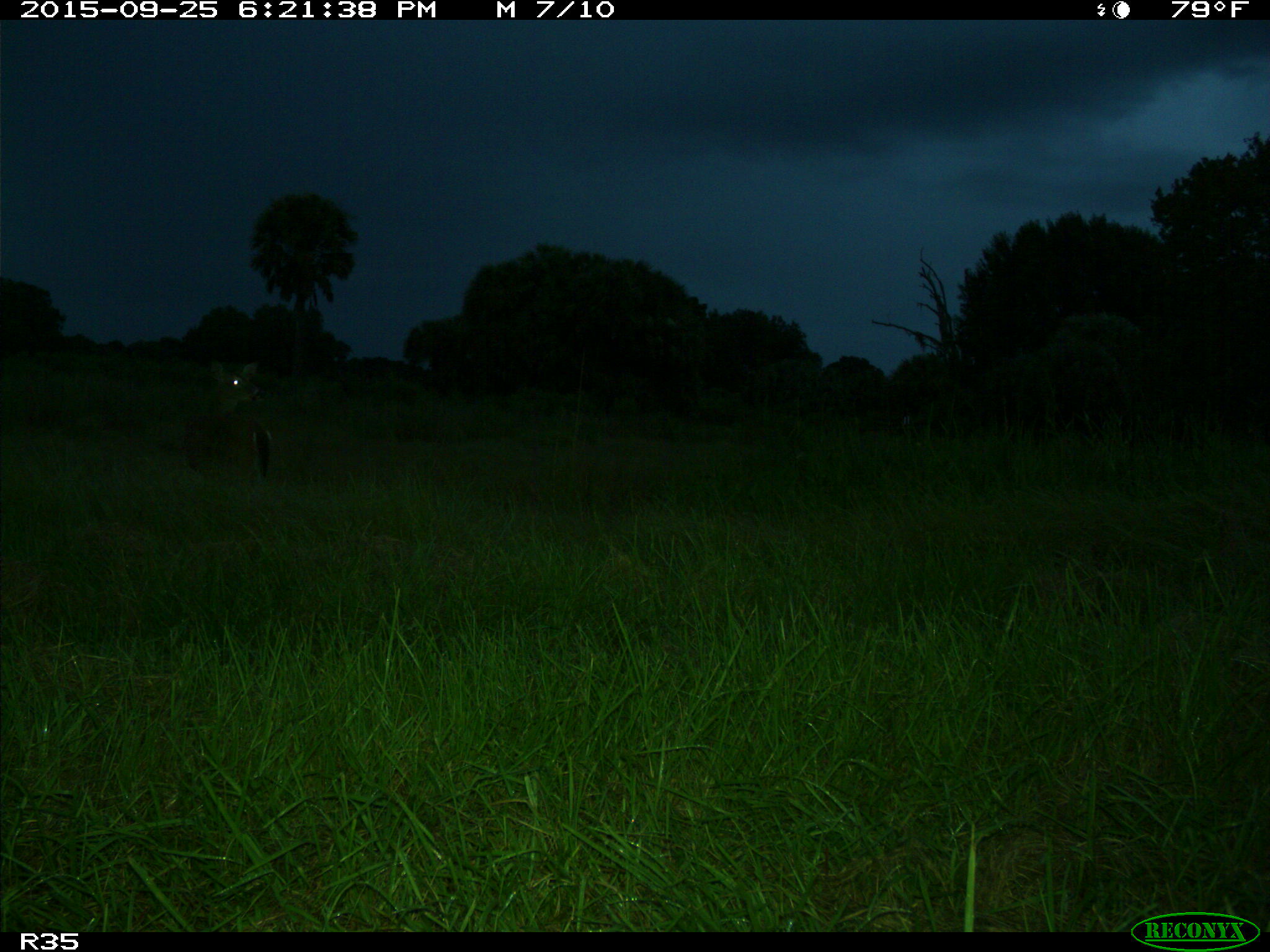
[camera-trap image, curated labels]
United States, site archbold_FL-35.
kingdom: Animalia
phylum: Chordata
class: Mammalia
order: Artiodactyla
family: Cervidae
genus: Odocoileus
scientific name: Odocoileus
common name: deer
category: unidentified deer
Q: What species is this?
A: Unidentified deer (deer) (Odocoileus).